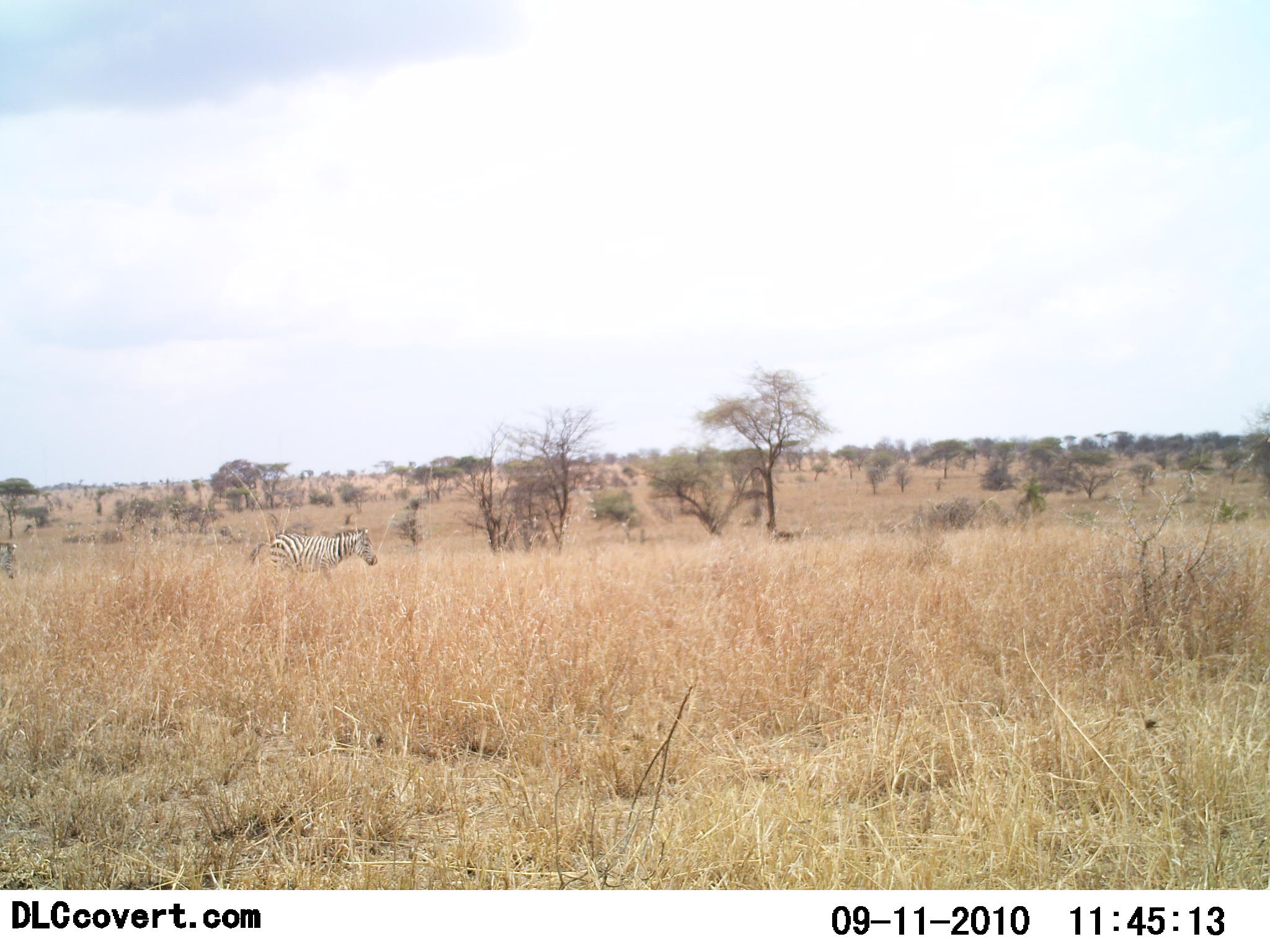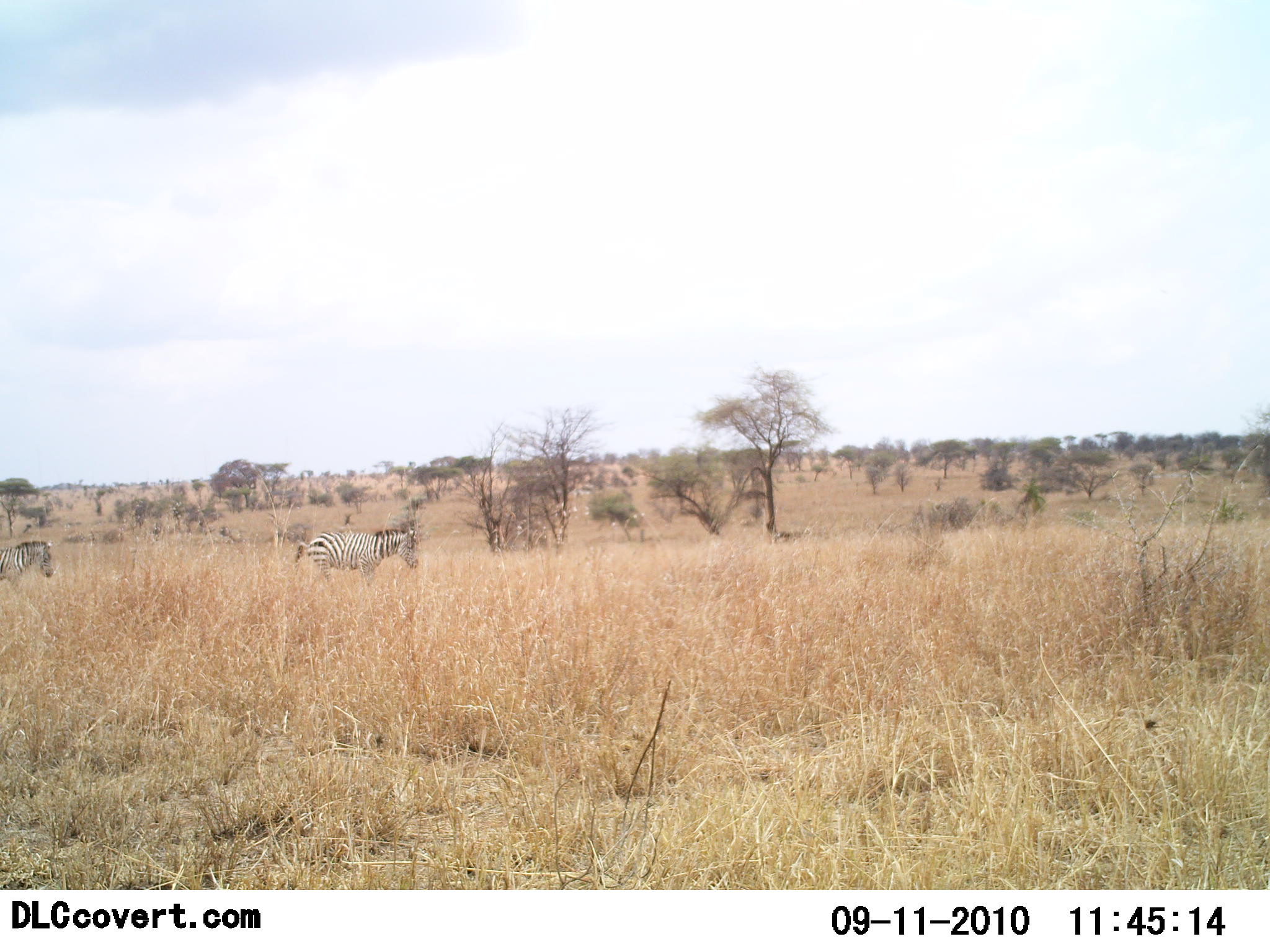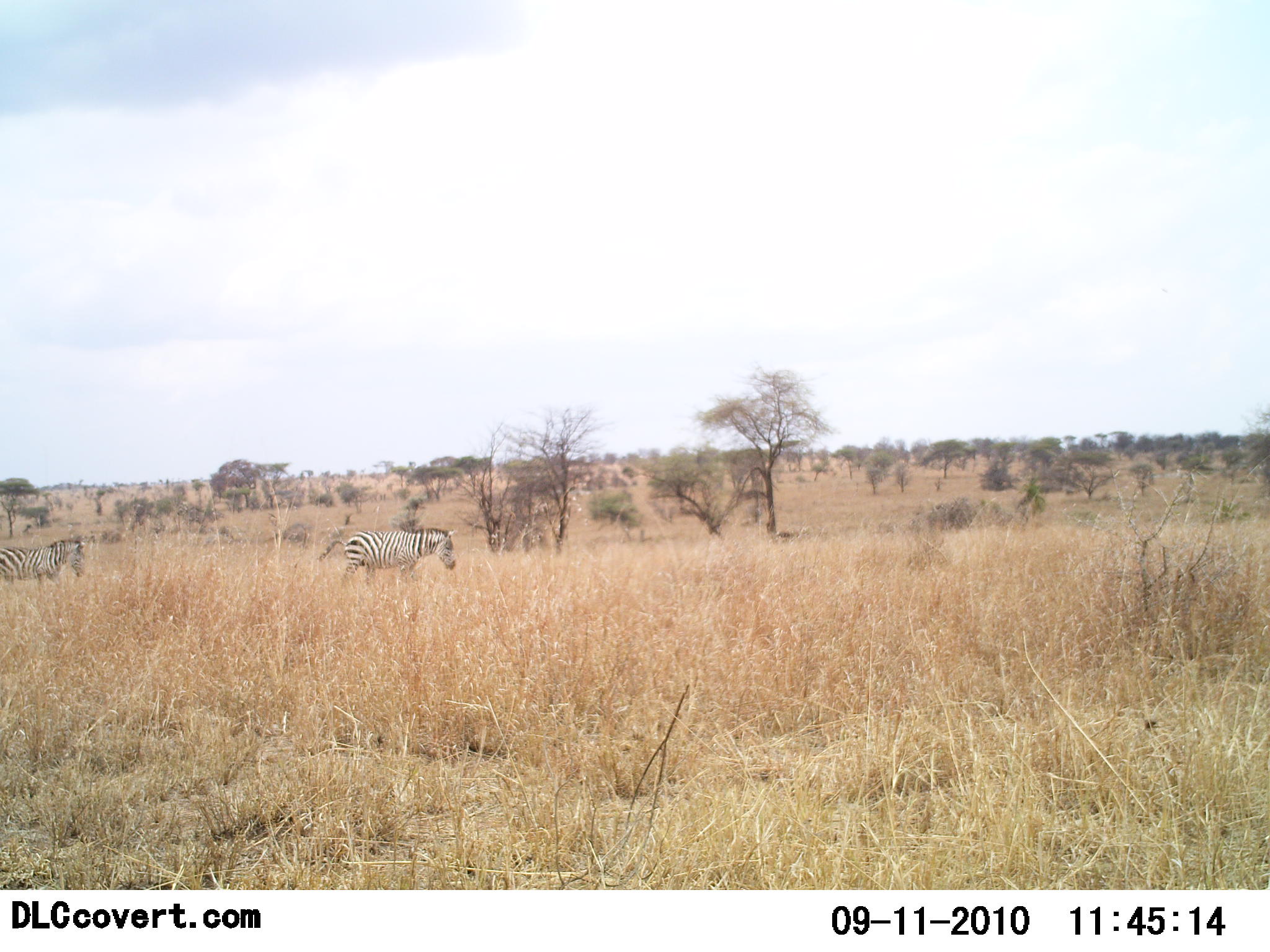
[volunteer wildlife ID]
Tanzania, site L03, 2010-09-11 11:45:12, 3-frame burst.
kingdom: Animalia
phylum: Chordata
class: Mammalia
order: Perissodactyla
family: Equidae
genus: Equus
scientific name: Equus quagga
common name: plains zebra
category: zebra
Zebra (plains zebra) (Equus quagga), count 2. Behavior (volunteer vote fractions): standing 16%, resting 0%, moving 84%, interacting 0%. Young present (vote fraction): 0%. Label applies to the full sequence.